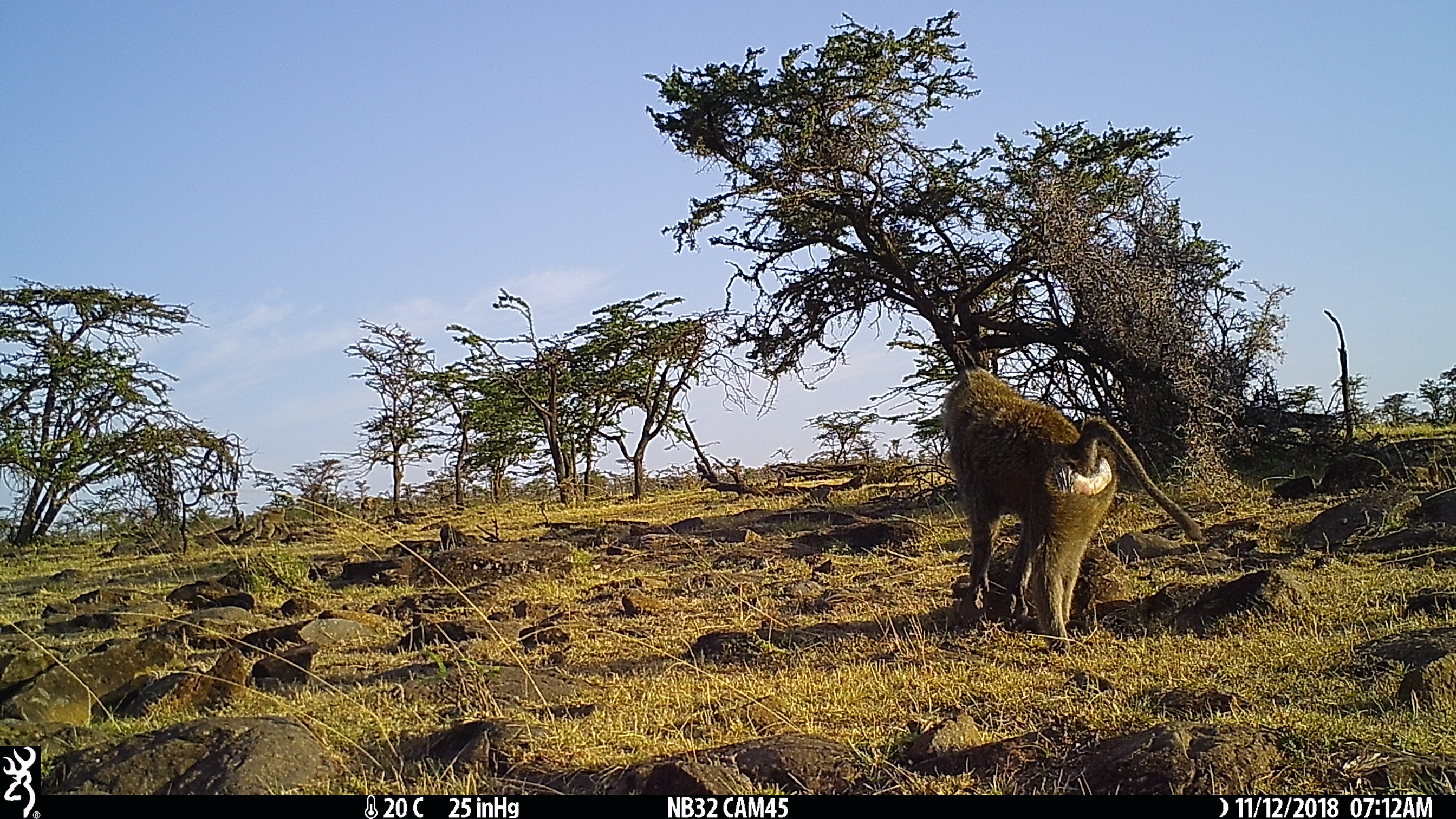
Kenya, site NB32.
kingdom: Animalia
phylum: Chordata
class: Mammalia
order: Primates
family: Cercopithecidae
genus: Papio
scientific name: Papio anubis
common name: olive baboon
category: baboon